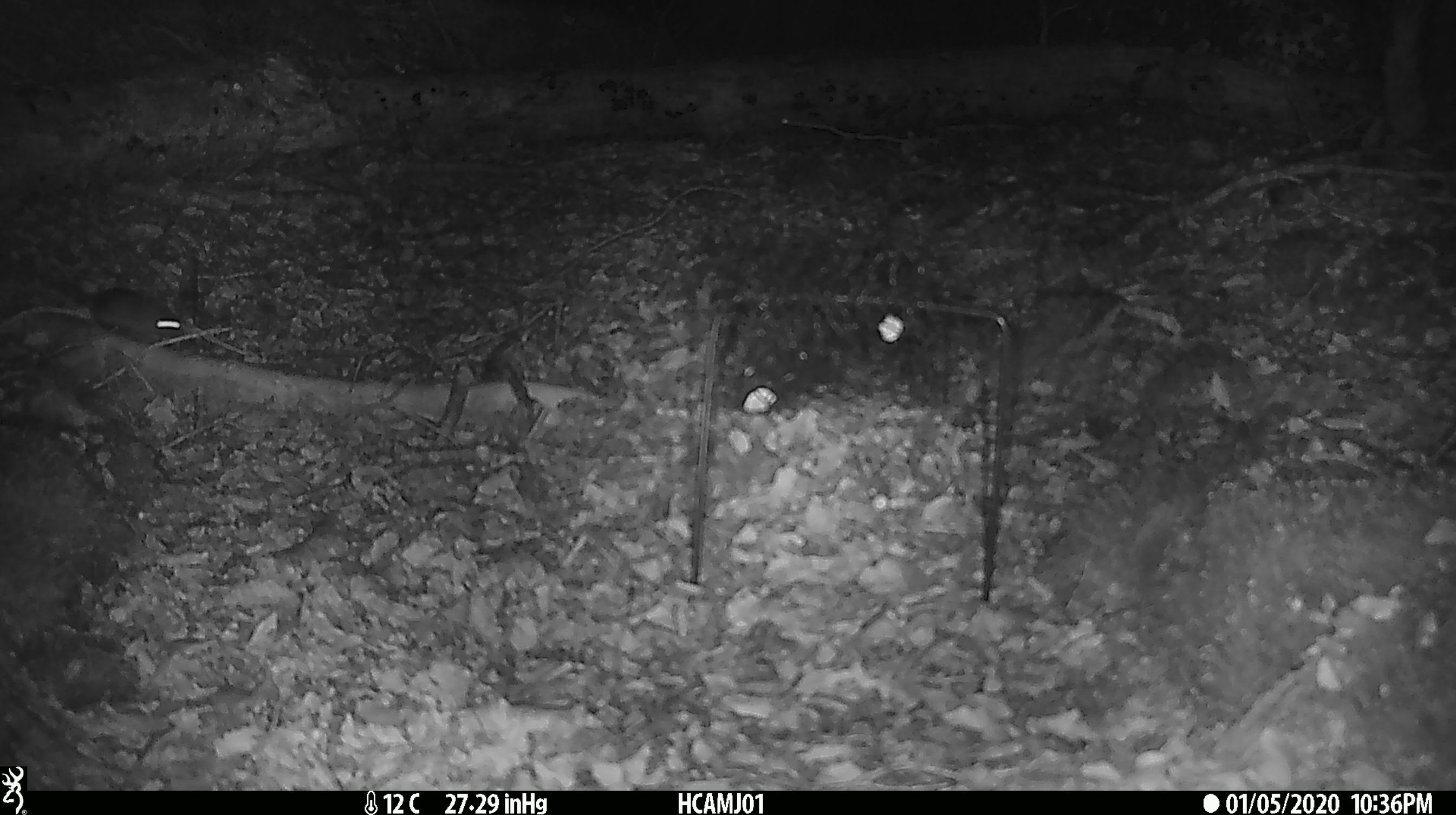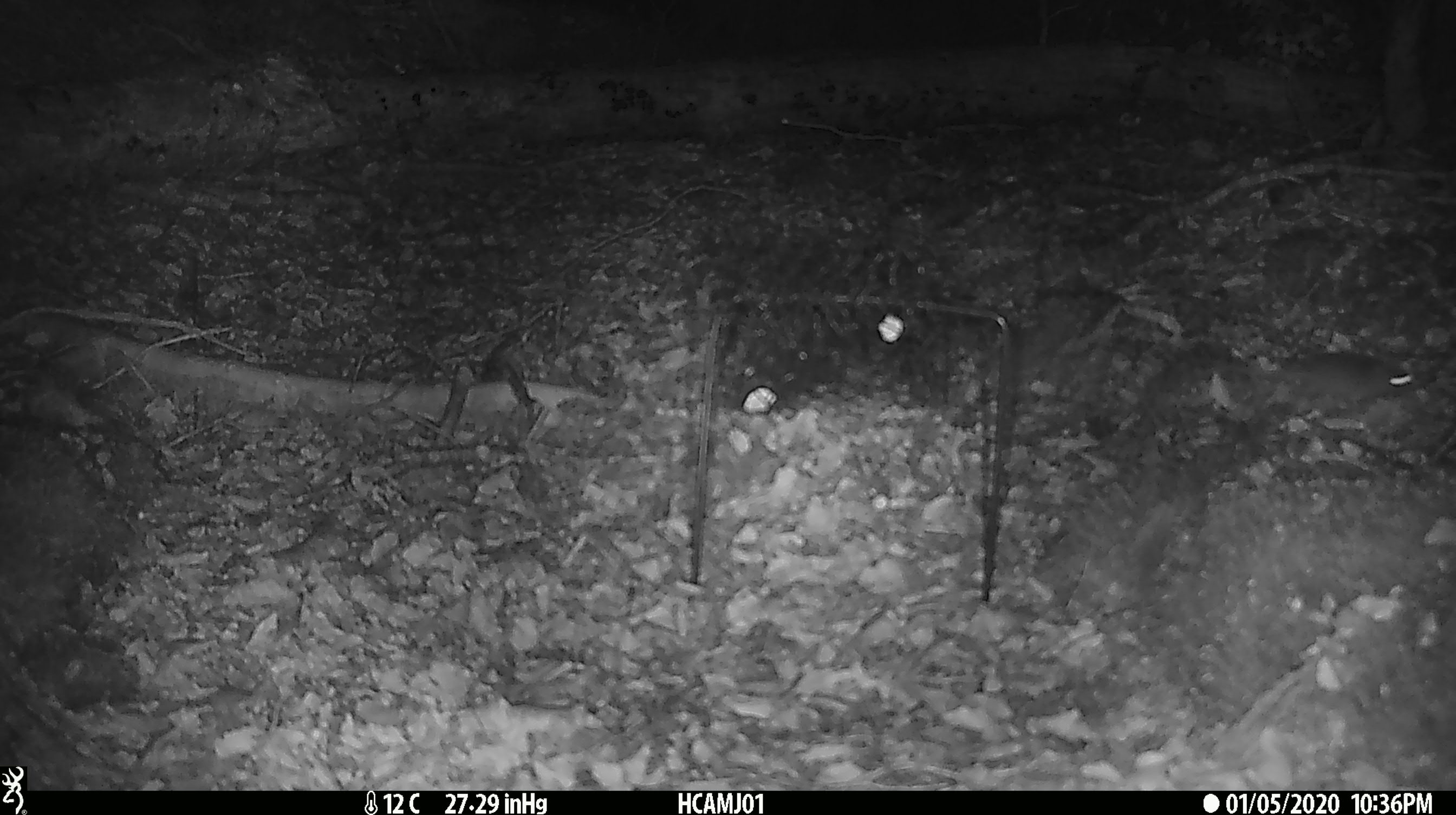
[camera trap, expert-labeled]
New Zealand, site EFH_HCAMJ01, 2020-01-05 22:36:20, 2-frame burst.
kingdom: Animalia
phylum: Chordata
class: Mammalia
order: Rodentia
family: Muridae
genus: Mus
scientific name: Mus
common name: mouse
Mouse (Mus).